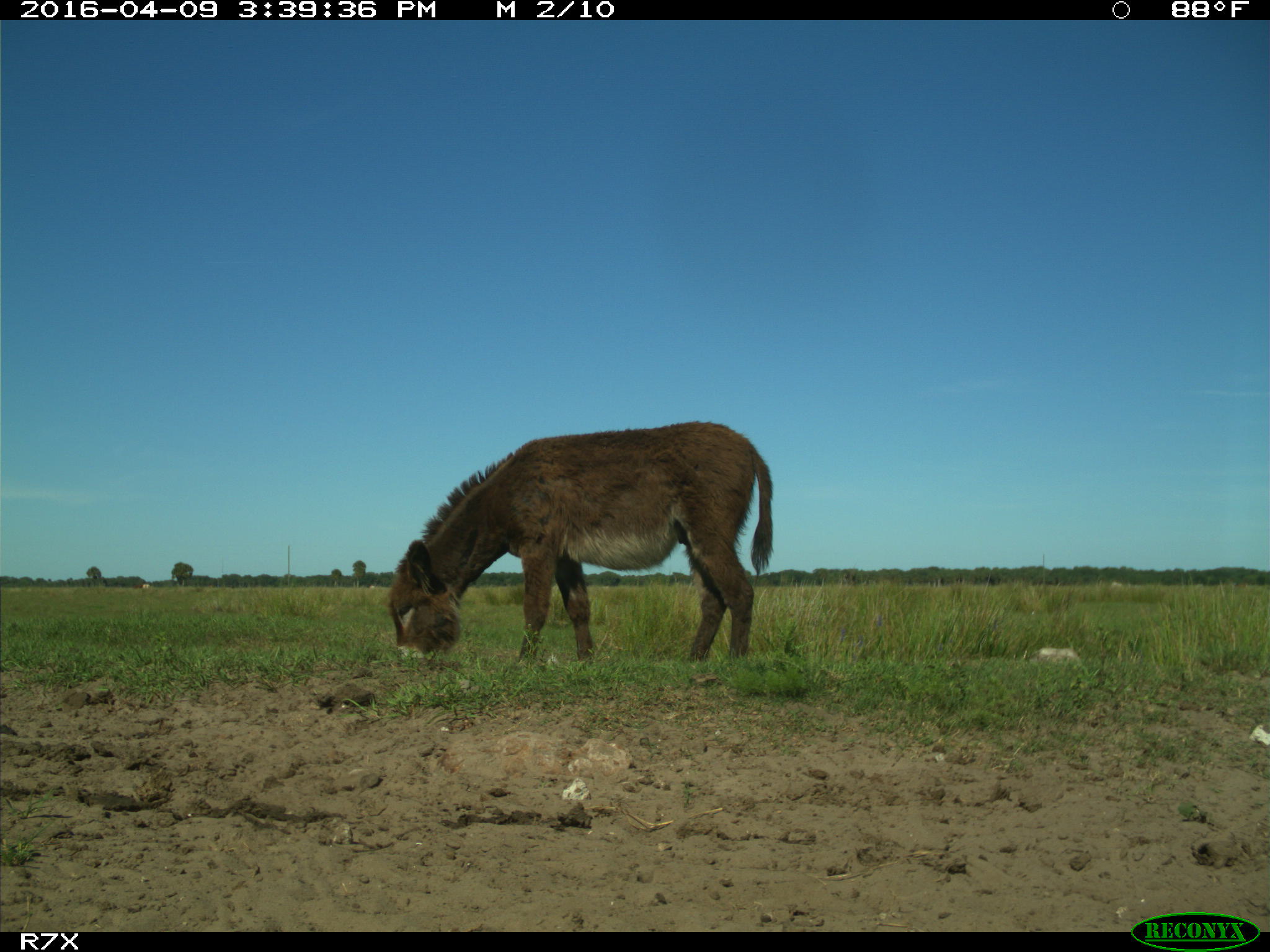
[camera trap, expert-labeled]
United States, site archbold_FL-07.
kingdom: Animalia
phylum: Chordata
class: Mammalia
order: Artiodactyla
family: Bovidae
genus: Bos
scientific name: Bos taurus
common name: domestic cow